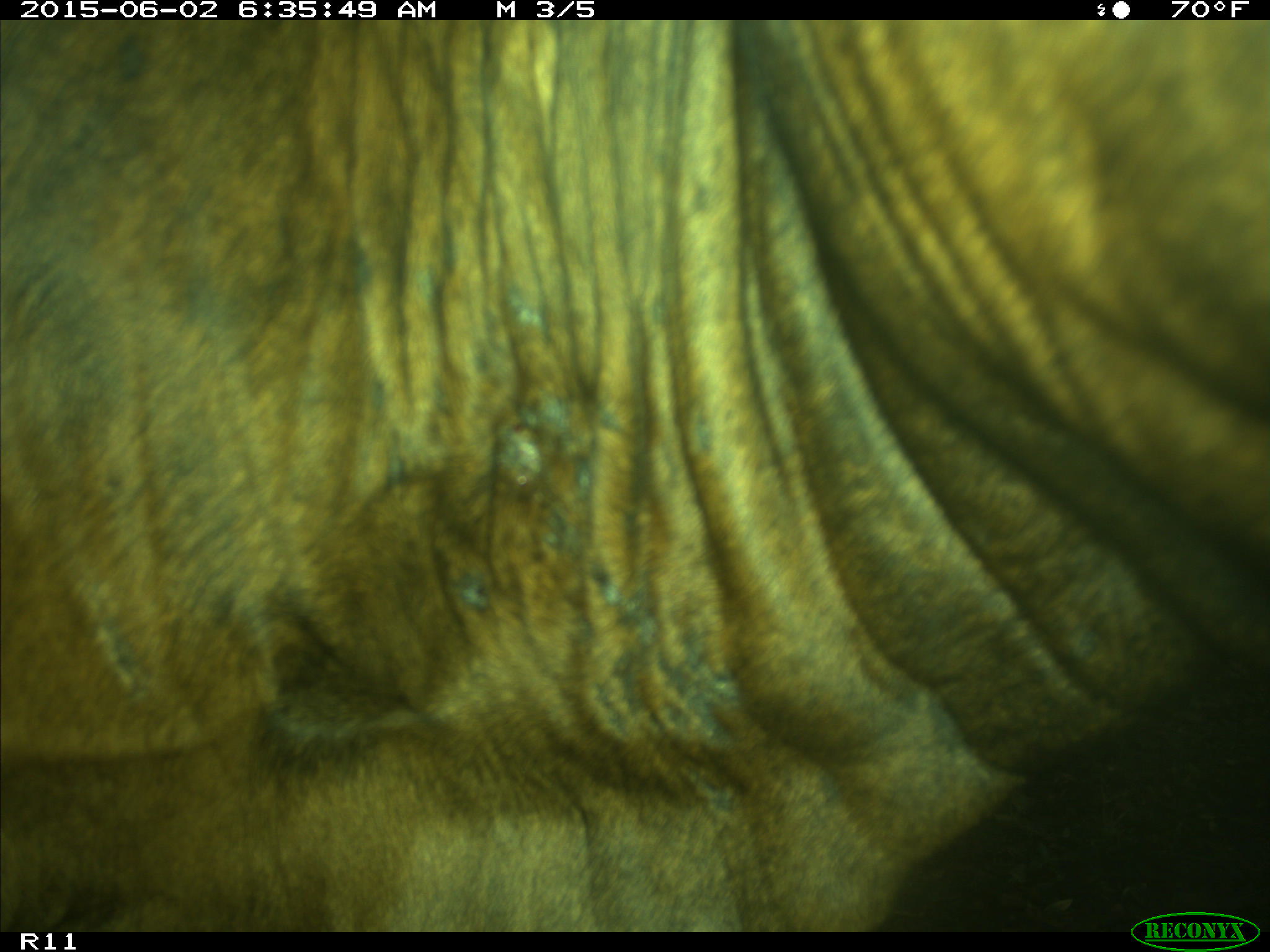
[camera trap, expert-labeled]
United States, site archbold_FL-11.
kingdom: Animalia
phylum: Chordata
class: Mammalia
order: Artiodactyla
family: Bovidae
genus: Bos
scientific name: Bos taurus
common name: domestic cow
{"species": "Bos taurus (domestic cow)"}